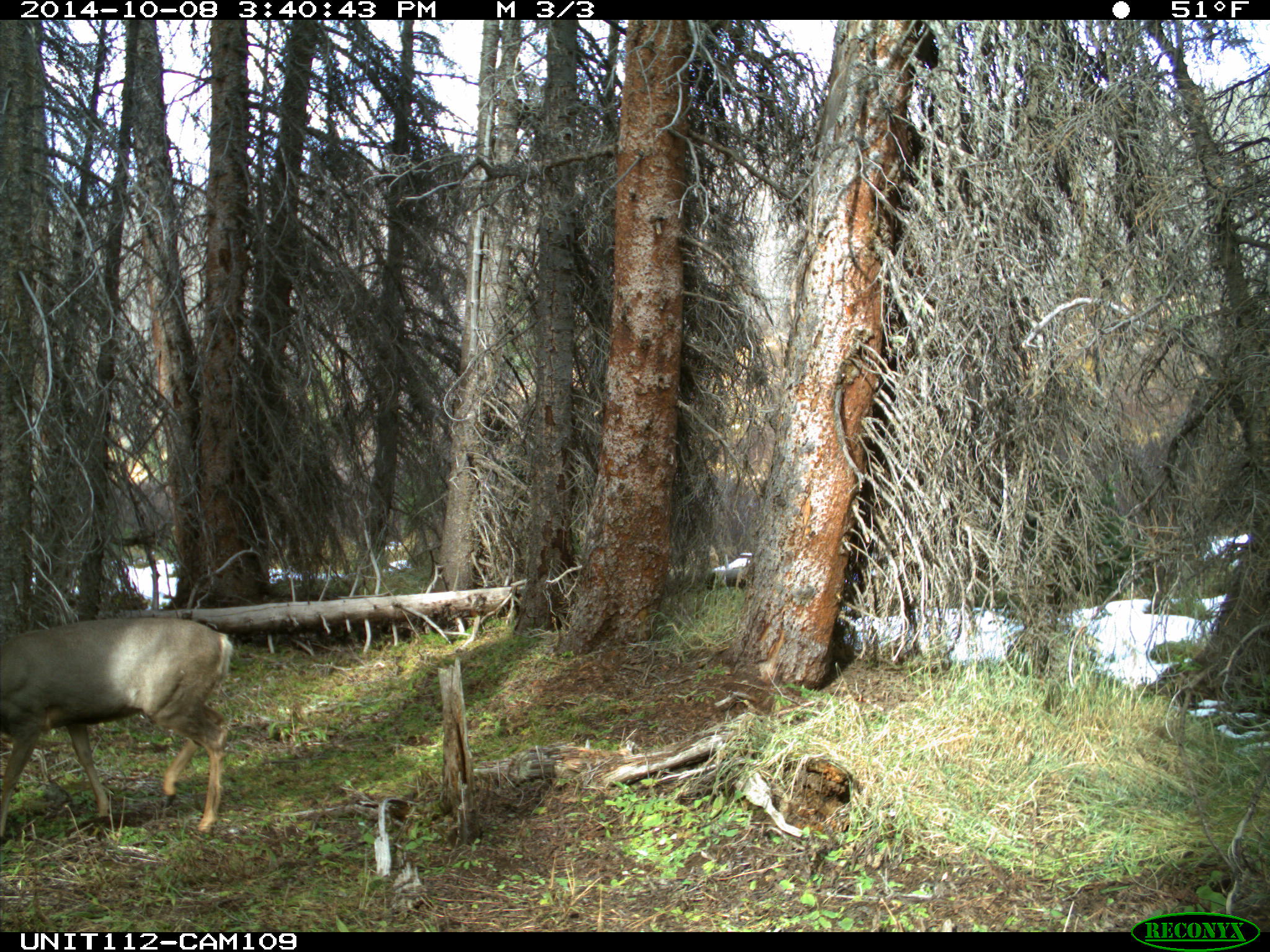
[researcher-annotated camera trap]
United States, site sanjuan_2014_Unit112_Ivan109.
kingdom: Animalia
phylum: Chordata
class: Mammalia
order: Artiodactyla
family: Cervidae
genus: Odocoileus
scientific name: Odocoileus hemionus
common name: mule deer